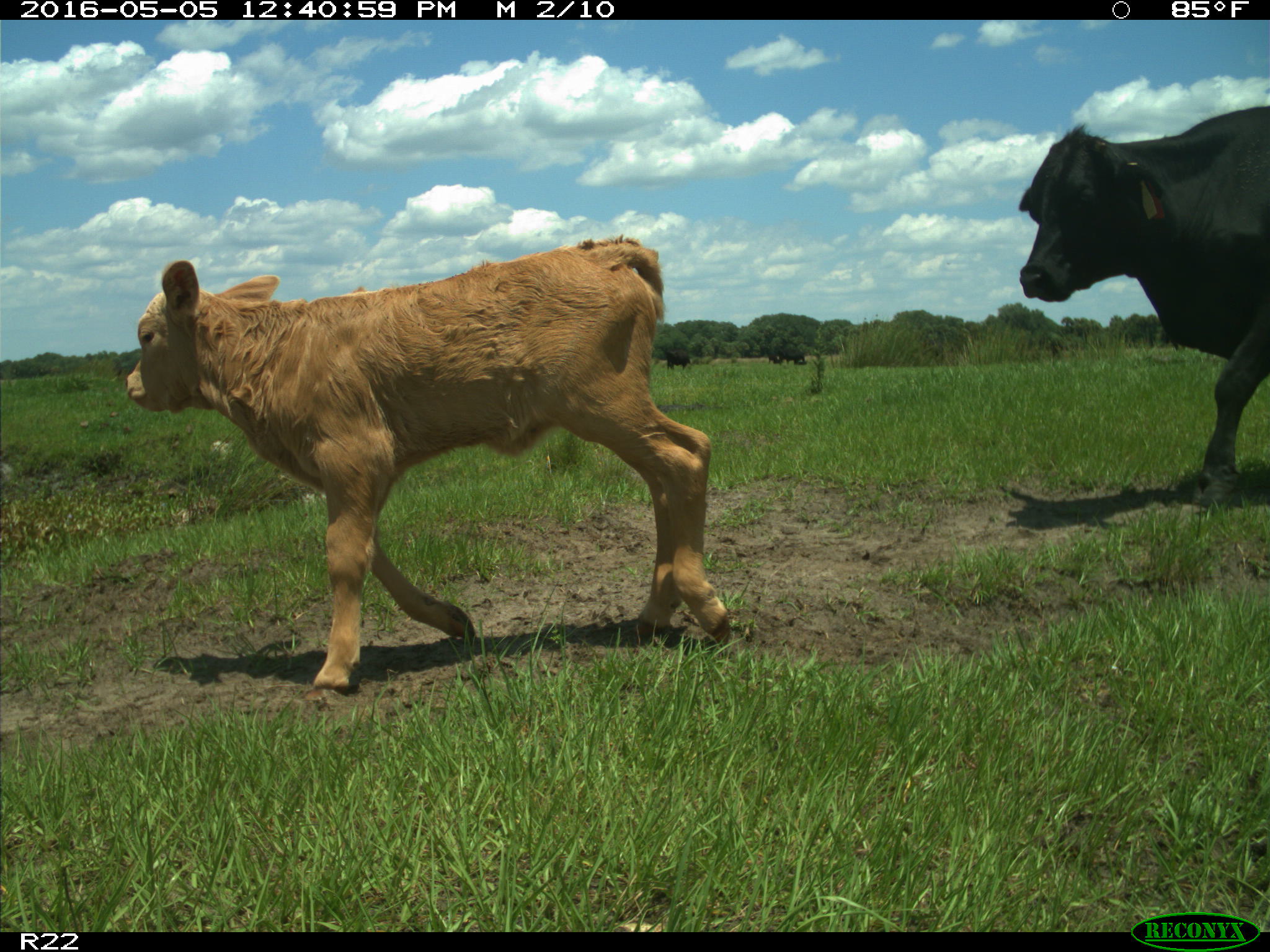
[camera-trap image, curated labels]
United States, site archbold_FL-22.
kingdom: Animalia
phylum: Chordata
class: Mammalia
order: Artiodactyla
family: Bovidae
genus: Bos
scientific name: Bos taurus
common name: domestic cow